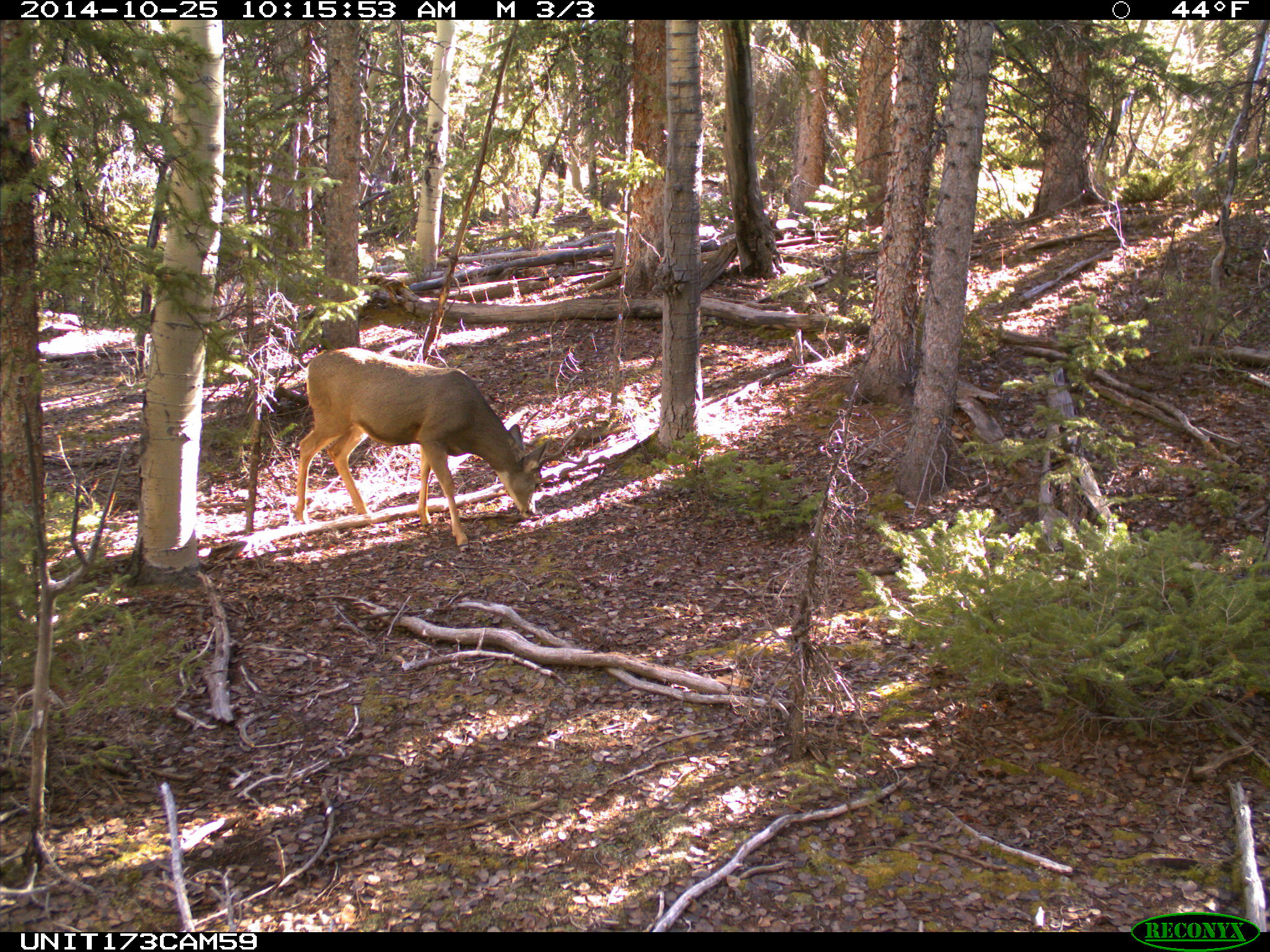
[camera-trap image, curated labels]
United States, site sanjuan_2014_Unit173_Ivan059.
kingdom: Animalia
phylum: Chordata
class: Mammalia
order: Artiodactyla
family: Cervidae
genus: Odocoileus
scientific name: Odocoileus hemionus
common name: mule deer